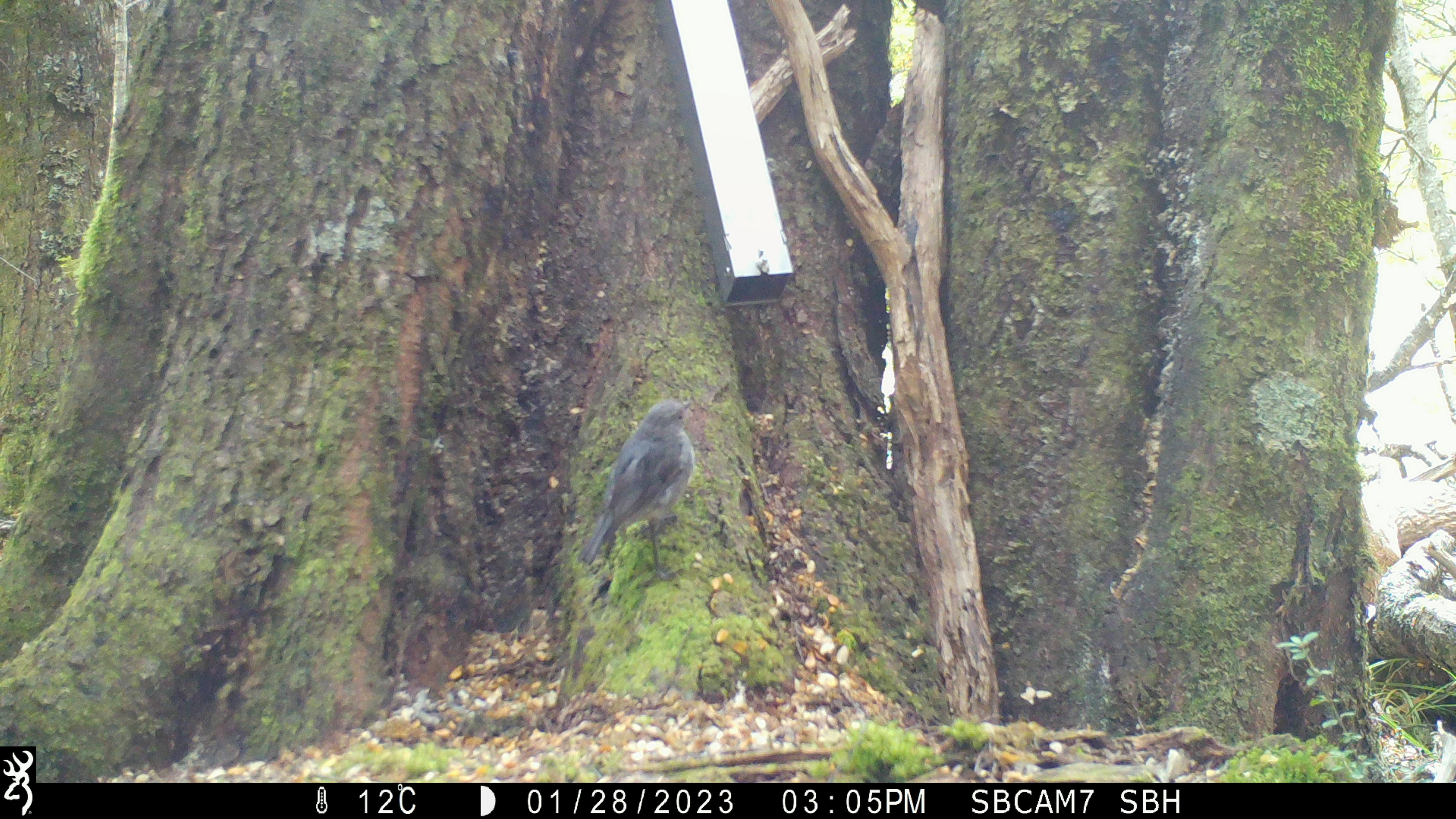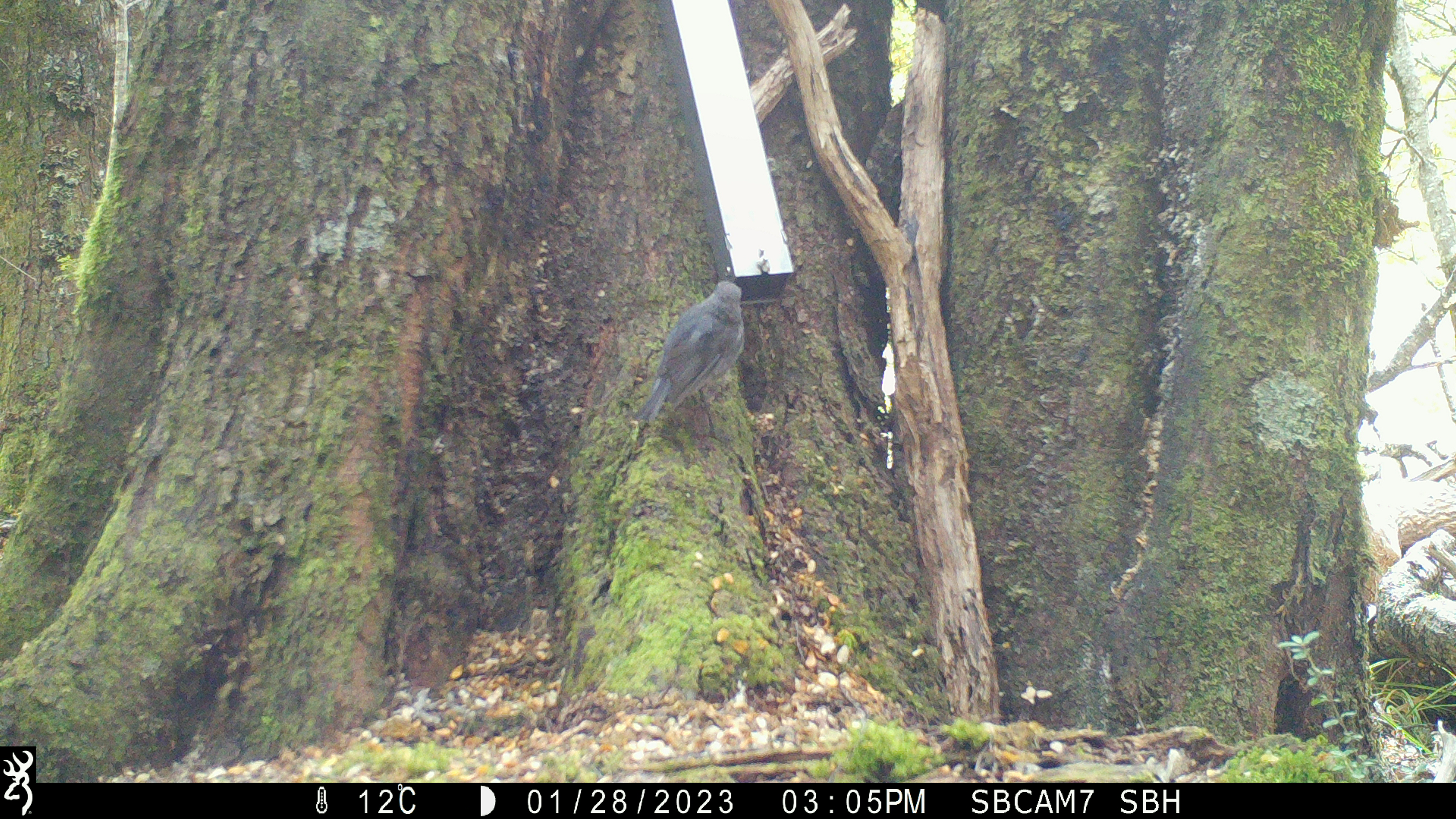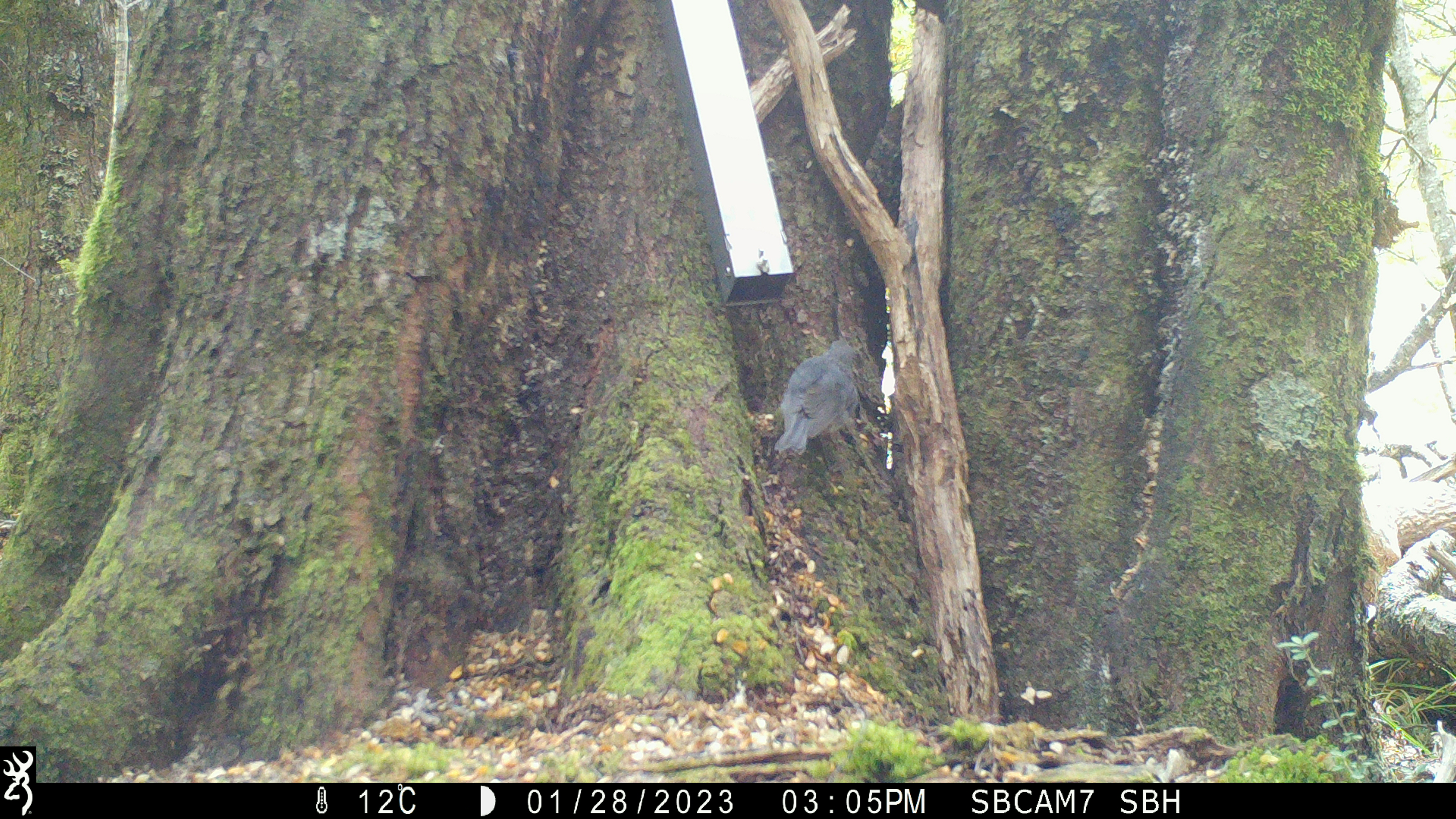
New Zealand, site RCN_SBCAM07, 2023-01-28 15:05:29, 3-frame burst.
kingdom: Animalia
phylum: Chordata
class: Aves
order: Passeriformes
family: Petroicidae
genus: Petroica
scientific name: Petroica australis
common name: new zealand robin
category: robin